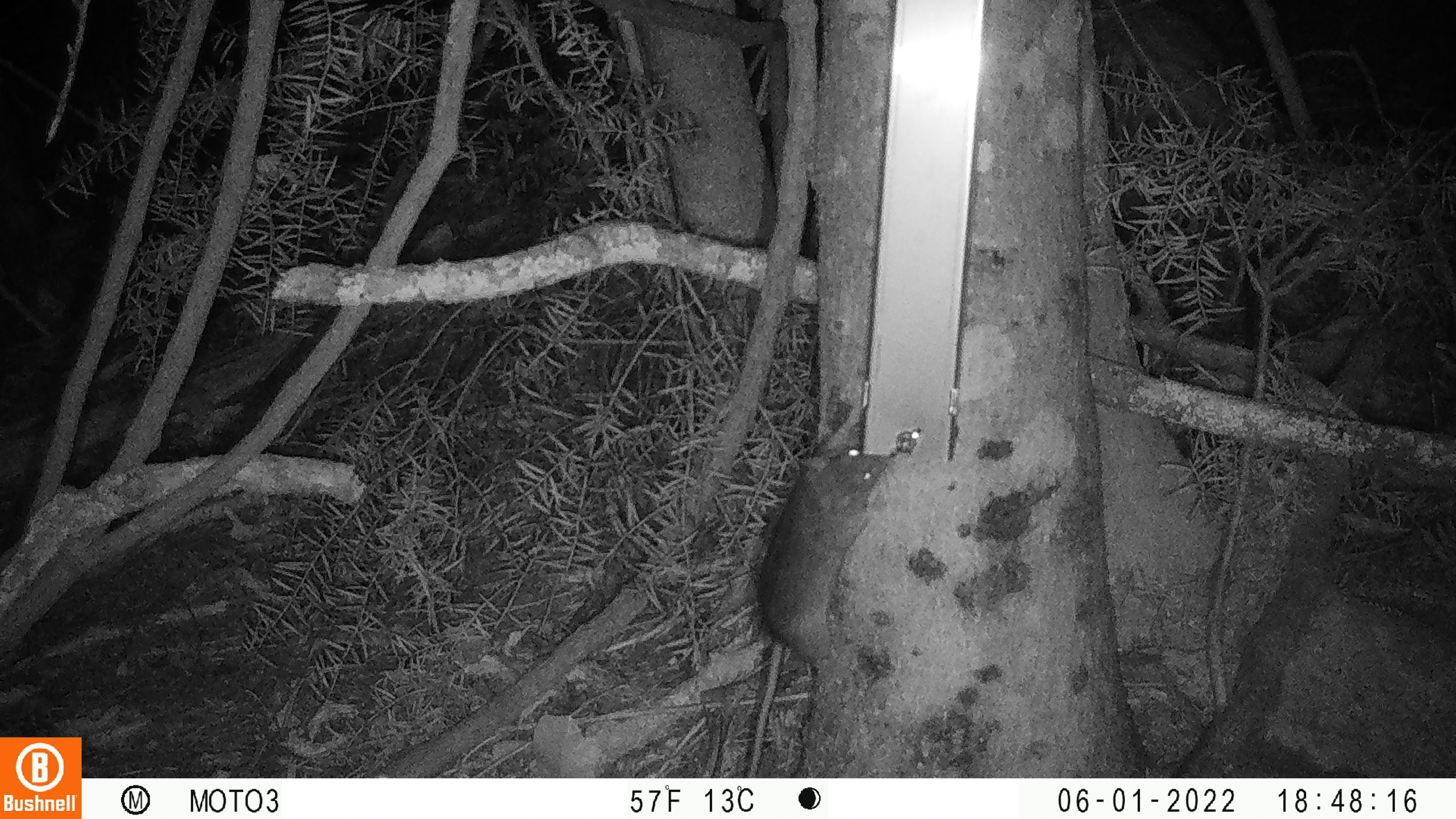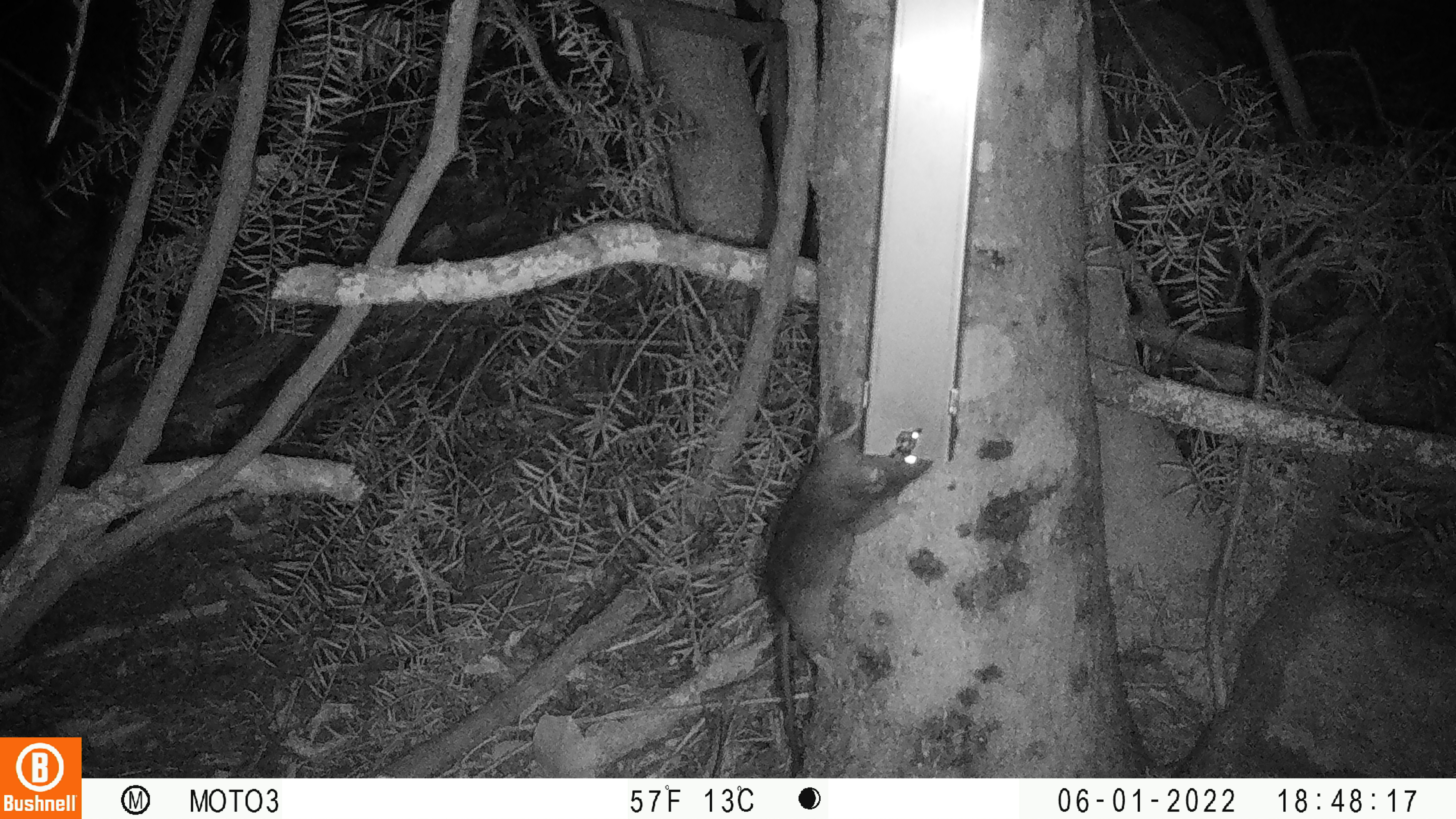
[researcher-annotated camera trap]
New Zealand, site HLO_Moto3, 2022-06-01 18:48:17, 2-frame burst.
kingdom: Animalia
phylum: Chordata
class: Mammalia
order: Rodentia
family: Muridae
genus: Rattus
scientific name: Rattus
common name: rat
Rat (Rattus).